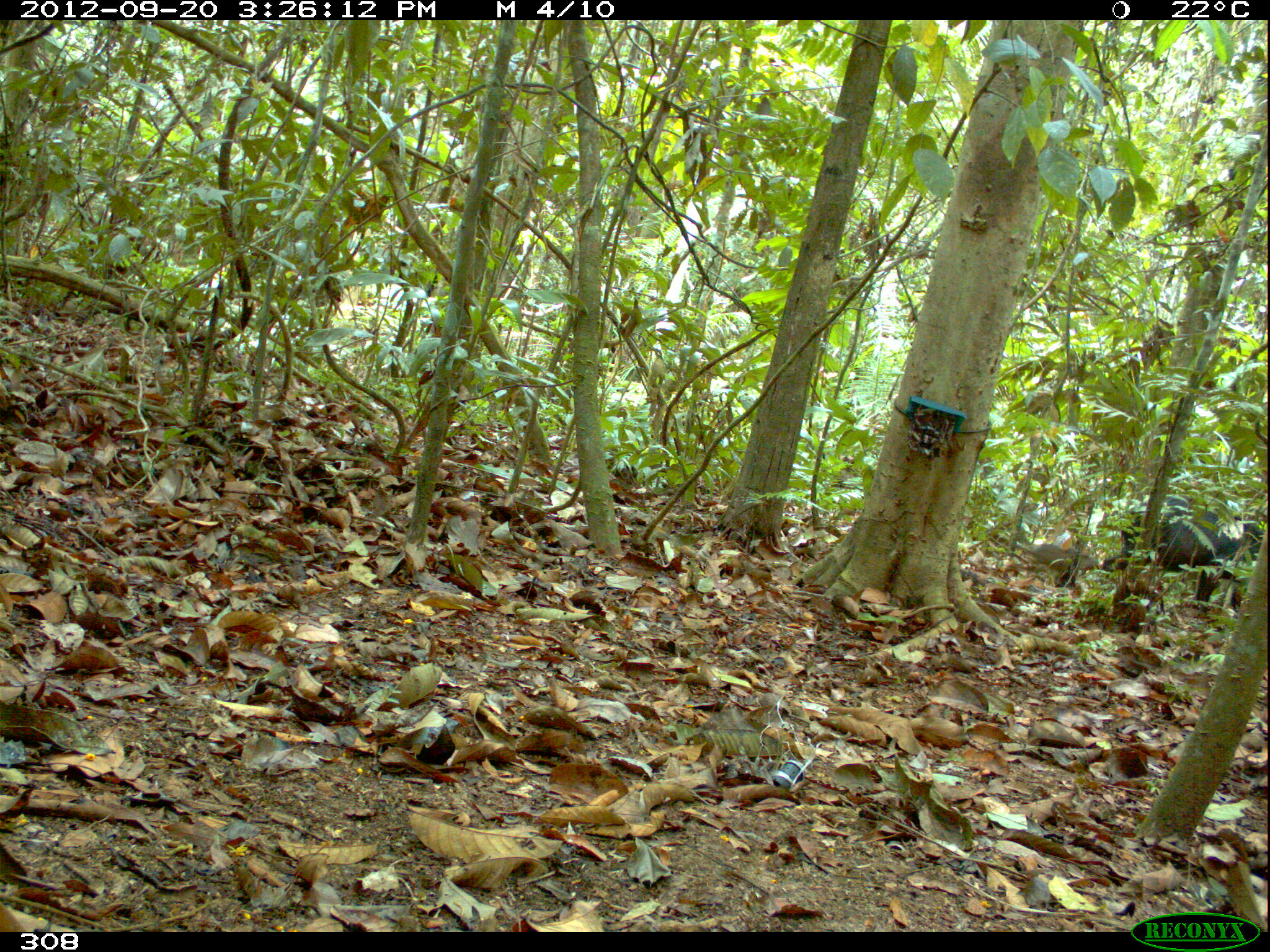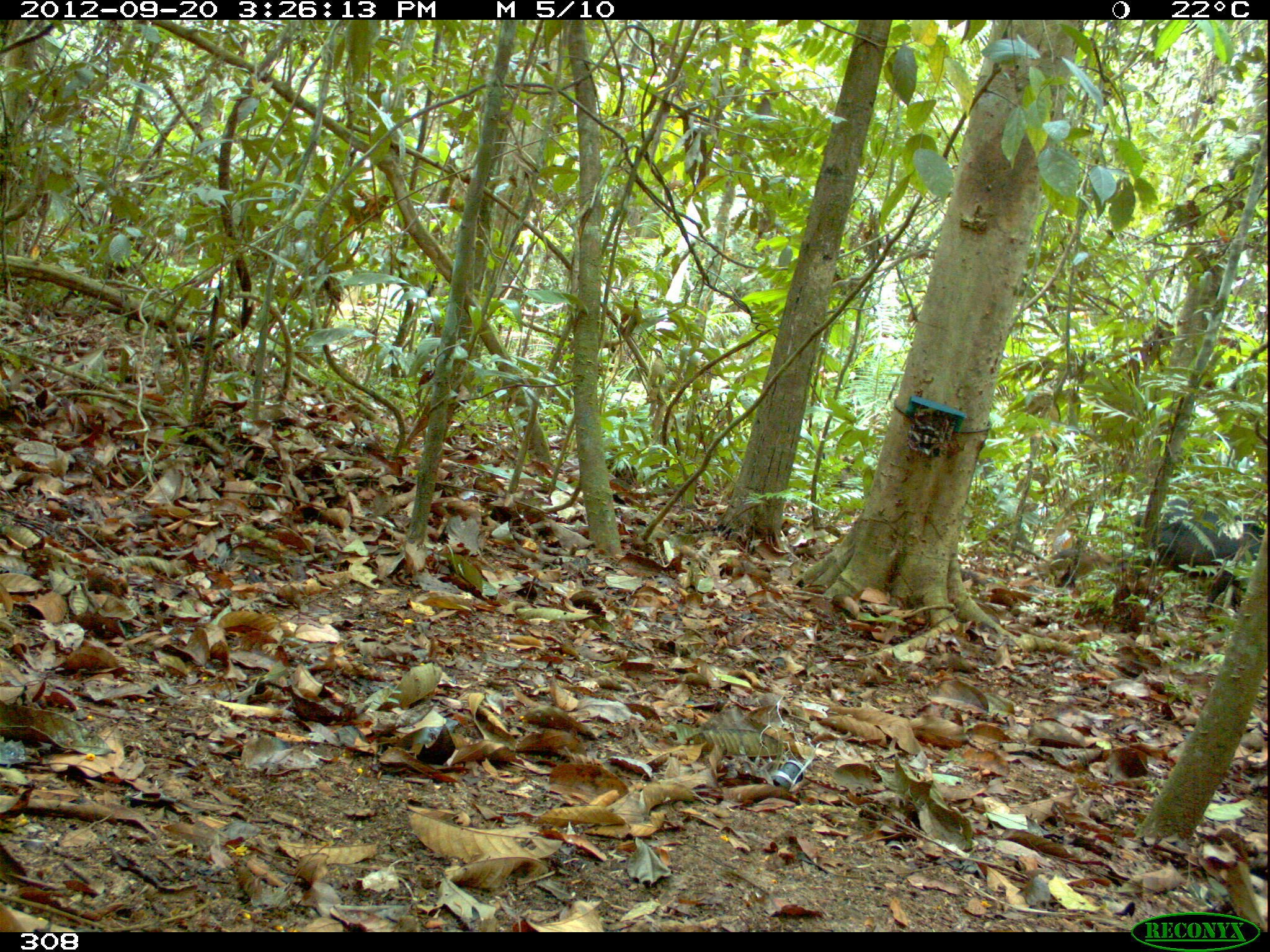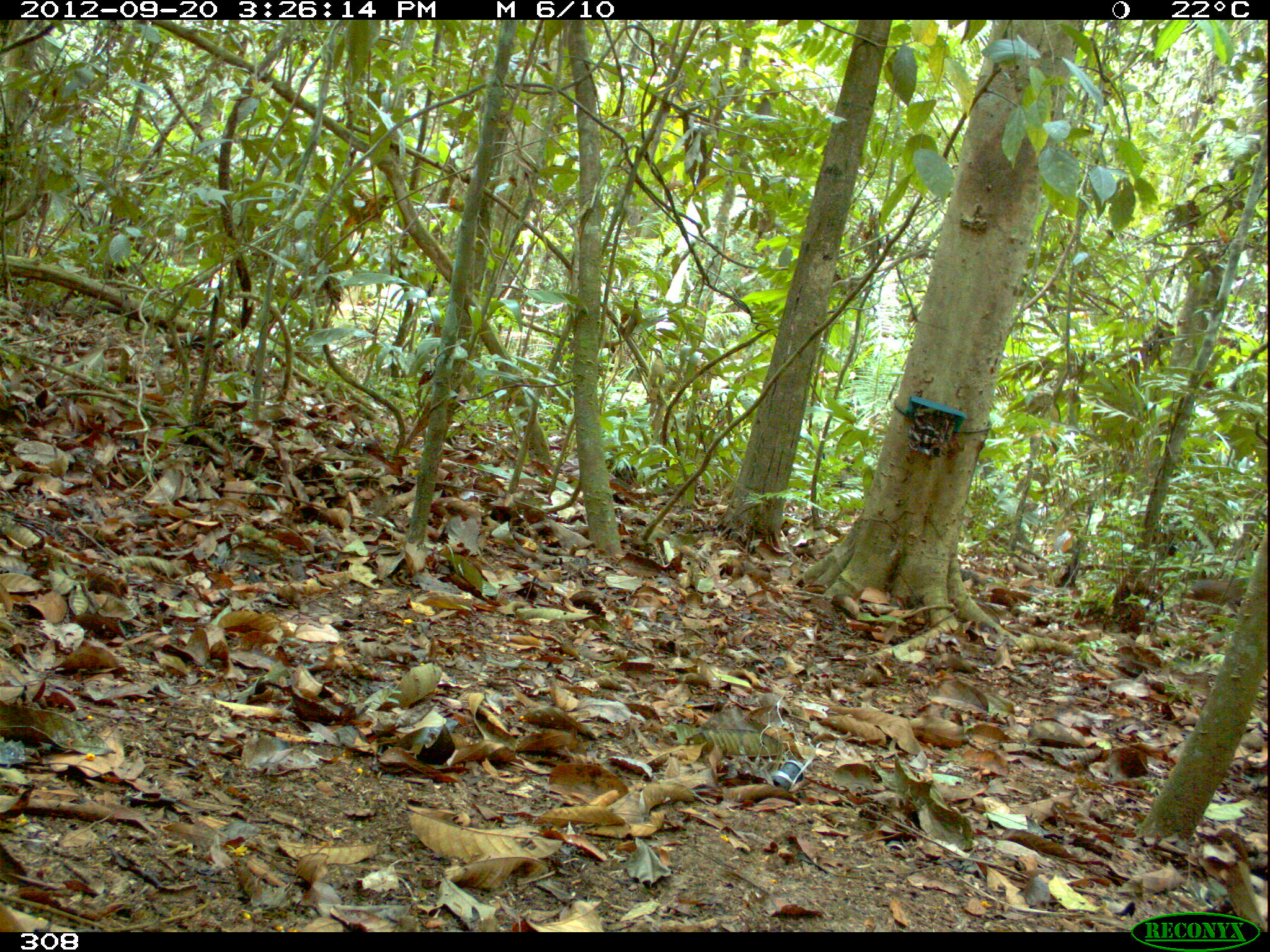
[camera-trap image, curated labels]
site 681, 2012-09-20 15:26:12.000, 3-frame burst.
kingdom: Animalia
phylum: Chordata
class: Mammalia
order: Artiodactyla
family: Tayassuidae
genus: Tayassu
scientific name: Tayassu pecari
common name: white-lipped peccary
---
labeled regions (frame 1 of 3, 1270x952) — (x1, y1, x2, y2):
tayassu pecari: (1099, 496, 1265, 613)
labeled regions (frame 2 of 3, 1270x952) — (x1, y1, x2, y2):
tayassu pecari: (1131, 499, 1266, 613)